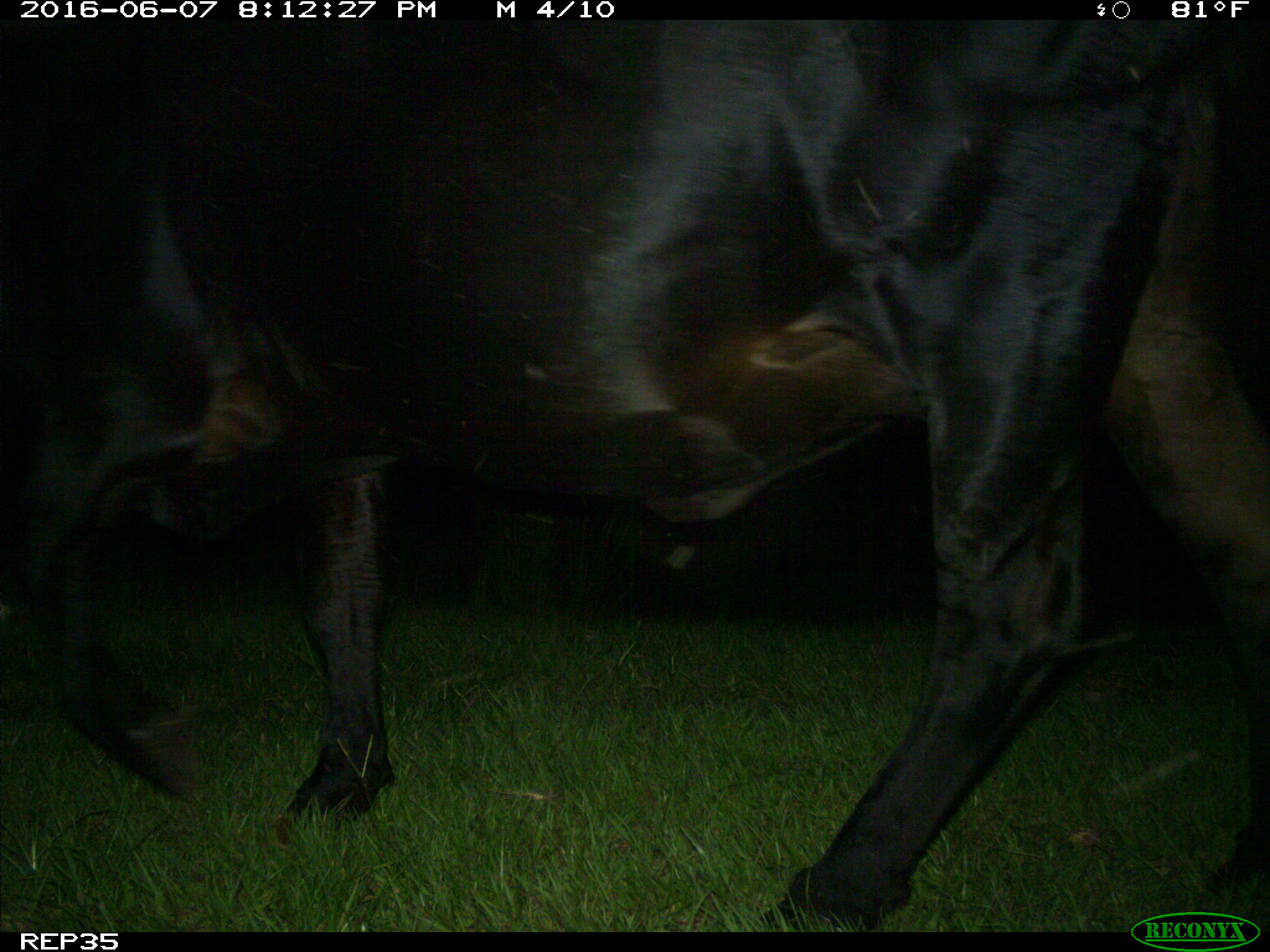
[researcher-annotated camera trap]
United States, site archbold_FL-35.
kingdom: Animalia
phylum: Chordata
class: Mammalia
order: Artiodactyla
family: Bovidae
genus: Bos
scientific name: Bos taurus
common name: domestic cow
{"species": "Bos taurus (domestic cow)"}